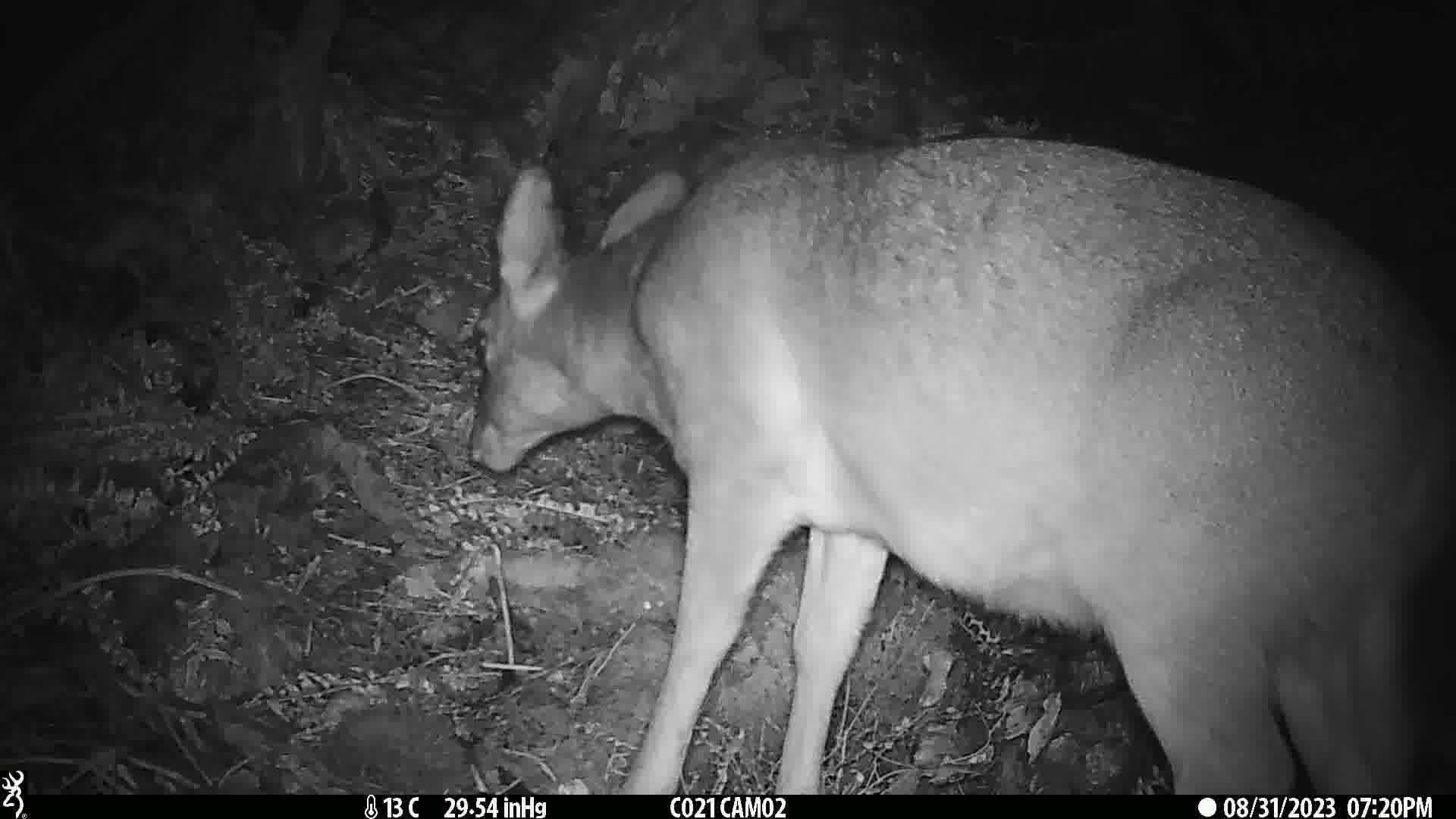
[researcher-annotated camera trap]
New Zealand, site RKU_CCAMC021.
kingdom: Animalia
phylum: Chordata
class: Mammalia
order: Artiodactyla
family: Cervidae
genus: Odocoileus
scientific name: Odocoileus virginianus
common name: white-tailed deer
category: white tailed deer